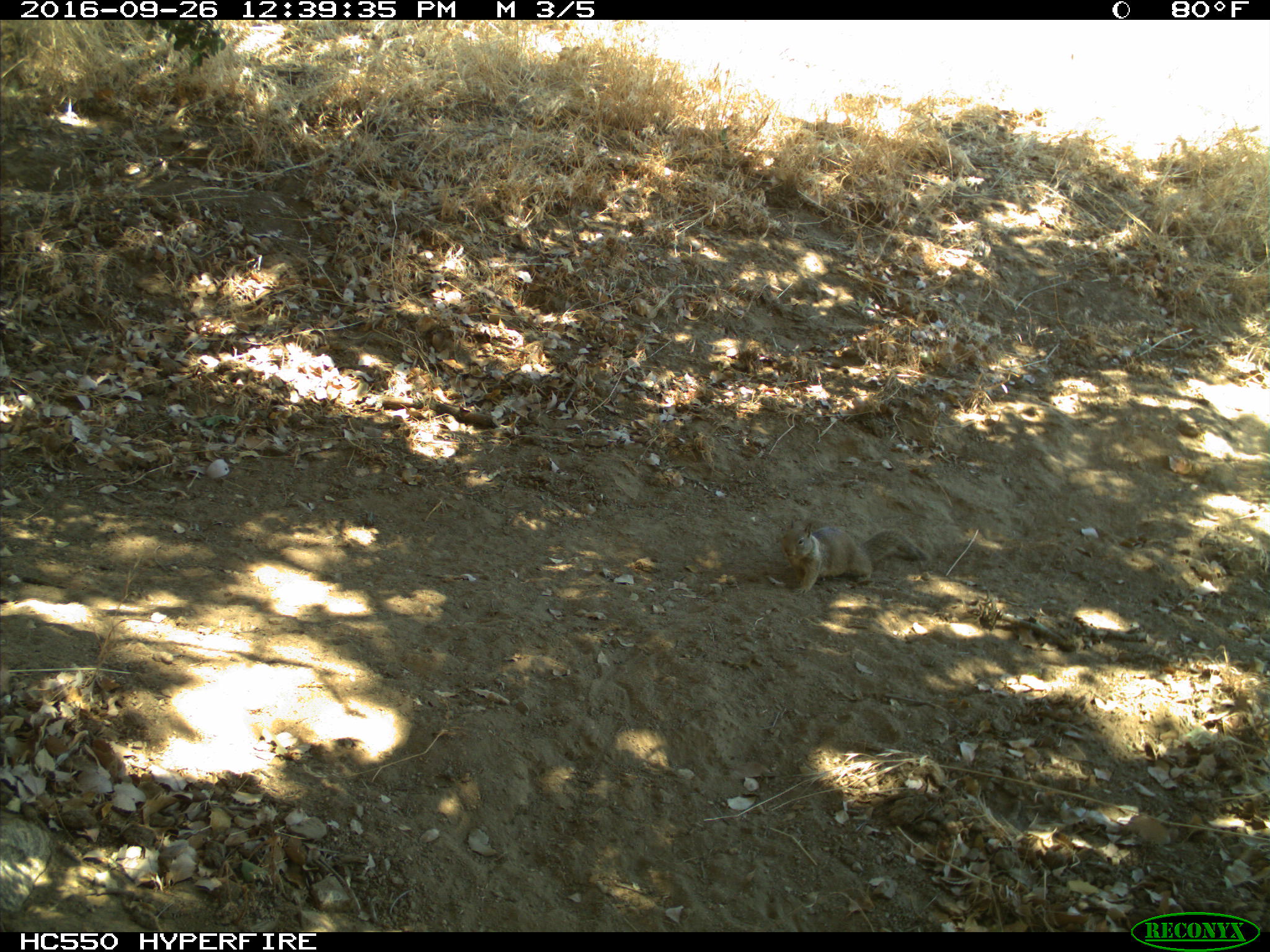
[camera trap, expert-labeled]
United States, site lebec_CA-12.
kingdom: Animalia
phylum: Chordata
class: Mammalia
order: Rodentia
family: Sciuridae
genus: Otospermophilus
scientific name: Otospermophilus beecheyi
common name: california ground squirrel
Otospermophilus beecheyi (california ground squirrel).